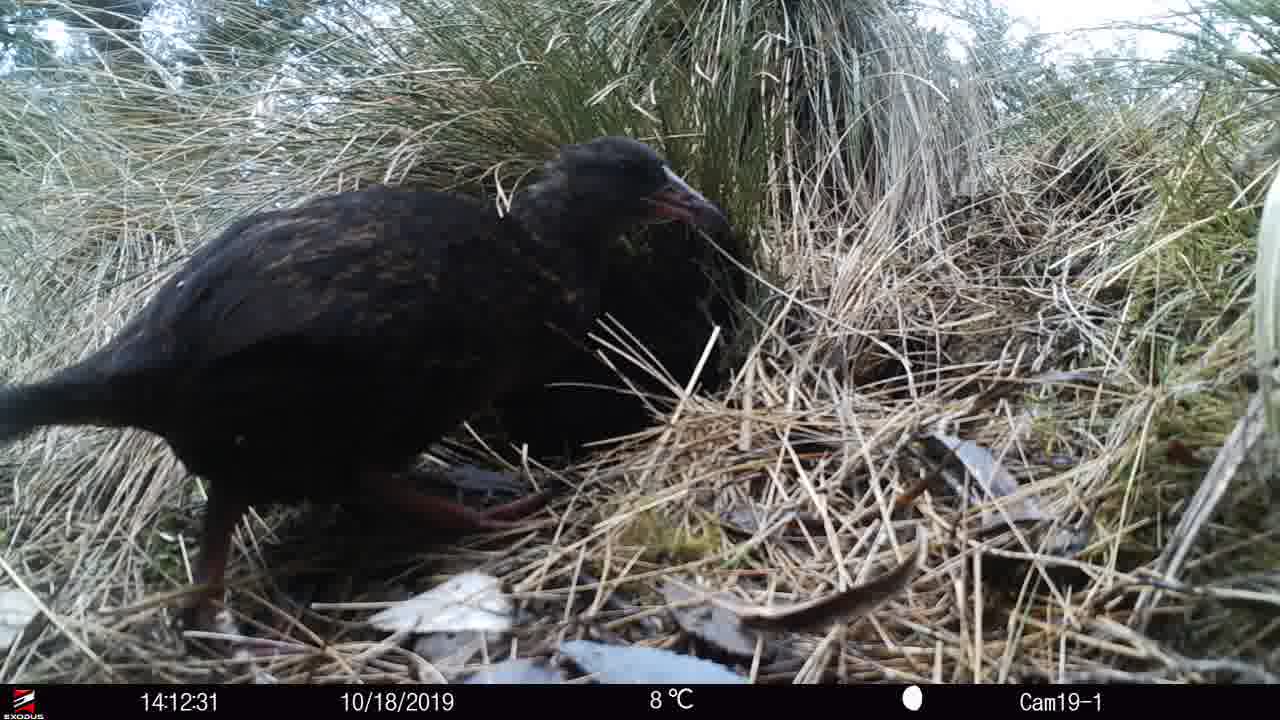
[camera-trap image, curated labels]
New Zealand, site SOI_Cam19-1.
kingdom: Animalia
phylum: Chordata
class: Aves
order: Gruiformes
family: Rallidae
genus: Gallirallus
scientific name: Gallirallus australis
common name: weka